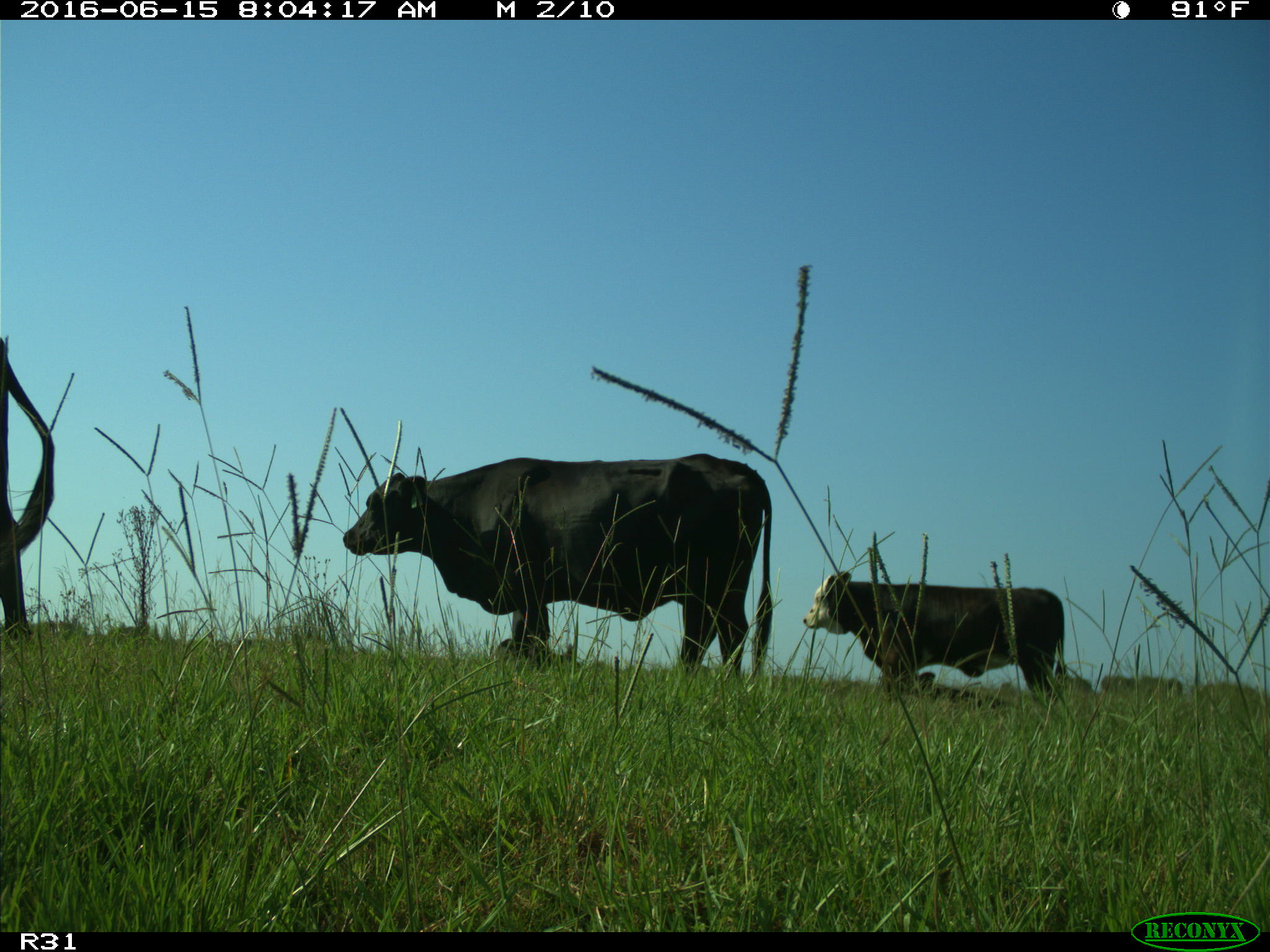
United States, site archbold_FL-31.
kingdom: Animalia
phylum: Chordata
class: Mammalia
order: Artiodactyla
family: Bovidae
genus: Bos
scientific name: Bos taurus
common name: domestic cow